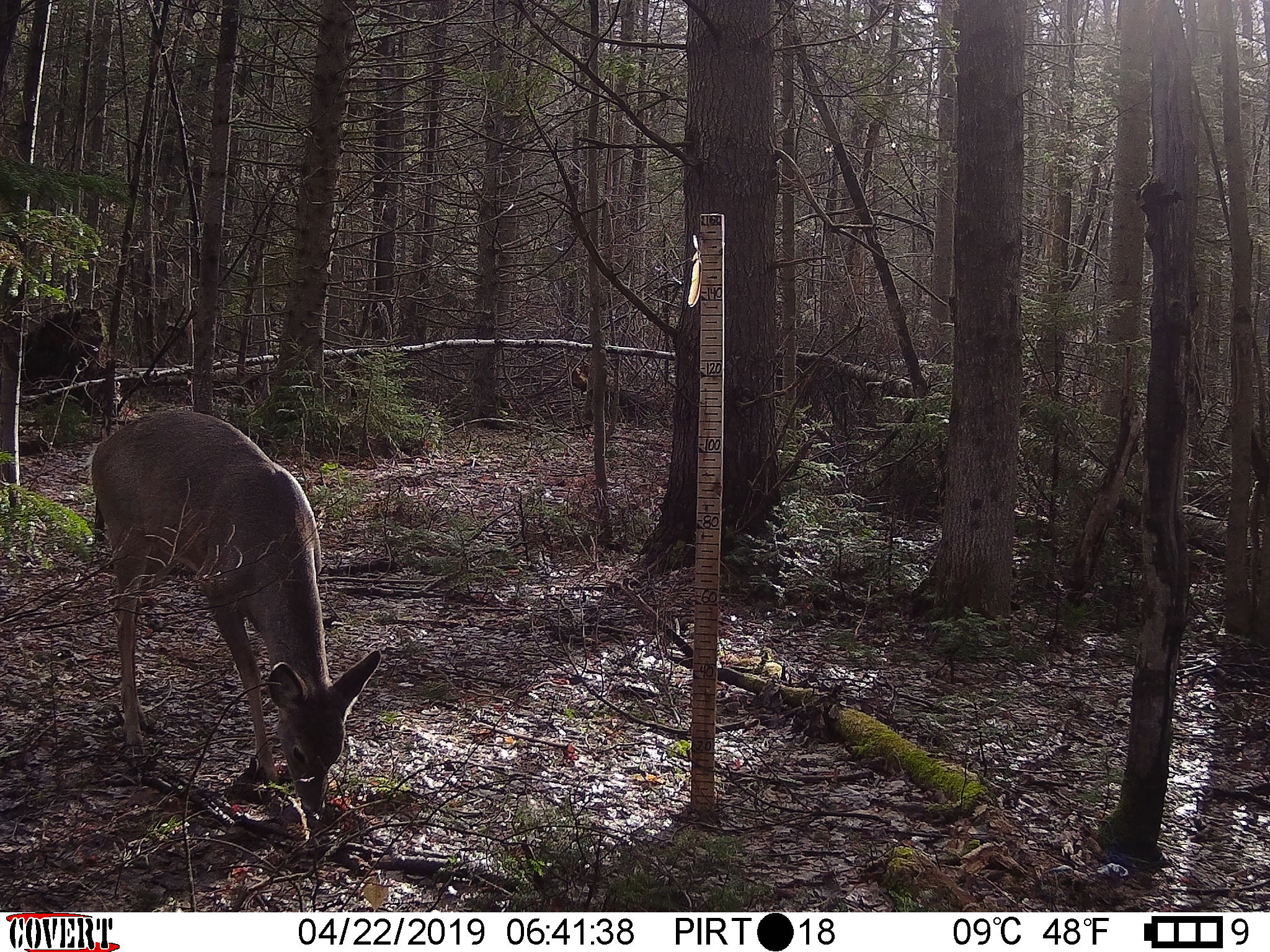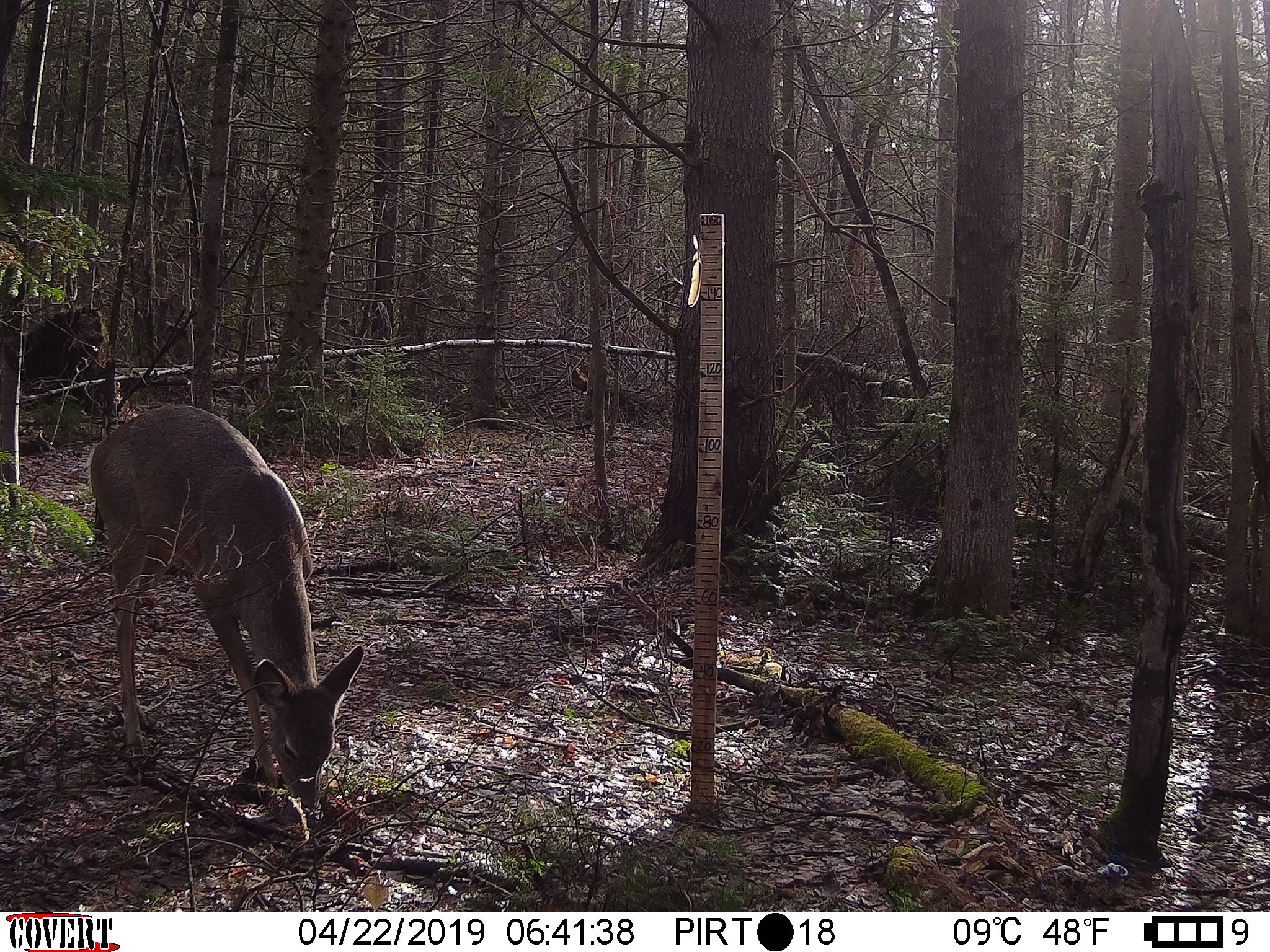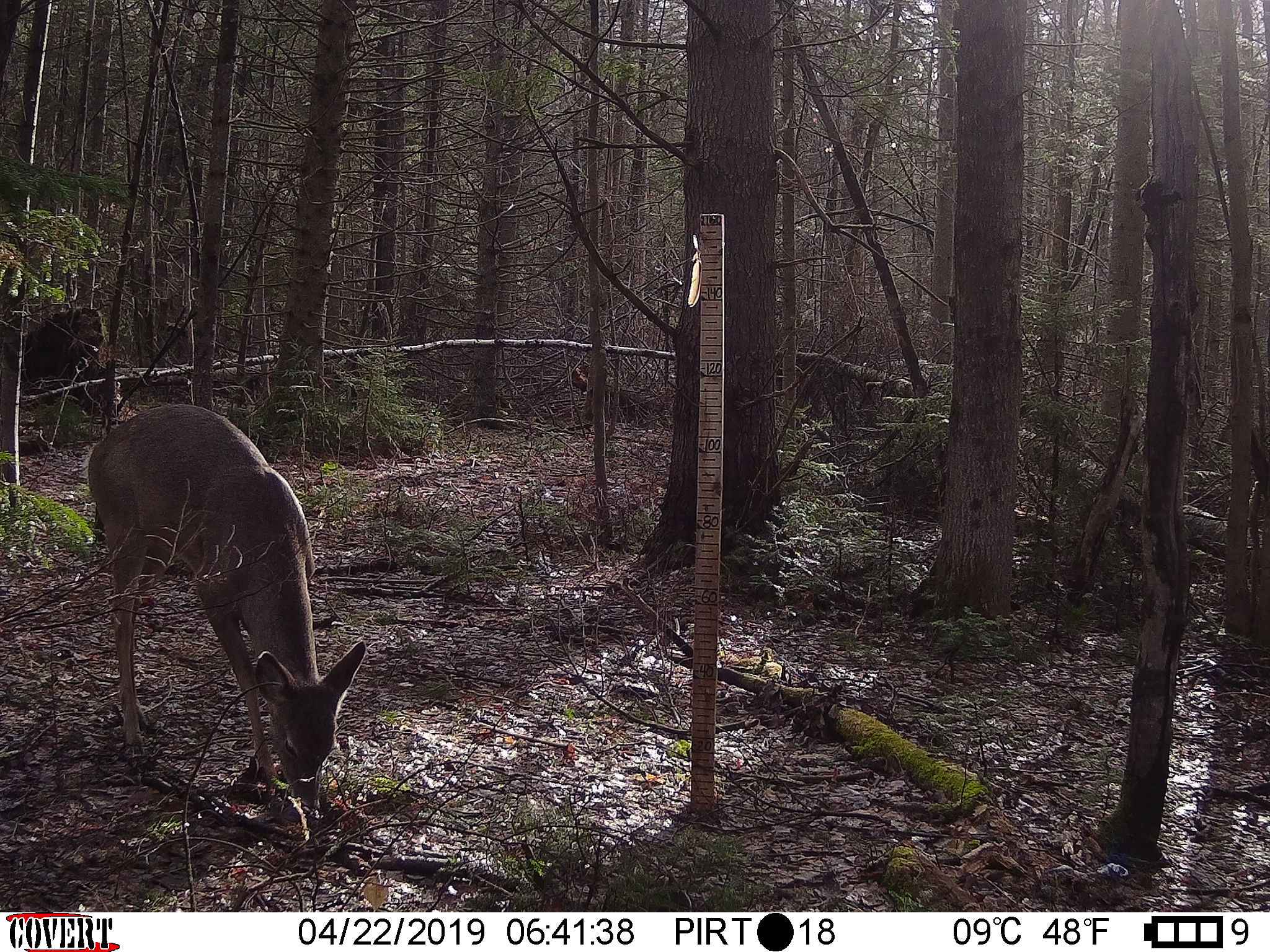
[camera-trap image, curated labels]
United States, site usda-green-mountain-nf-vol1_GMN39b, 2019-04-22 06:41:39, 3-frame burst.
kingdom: Animalia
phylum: Chordata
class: Mammalia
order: Artiodactyla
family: Cervidae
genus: Odocoileus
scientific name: Odocoileus virginianus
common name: white-tailed deer